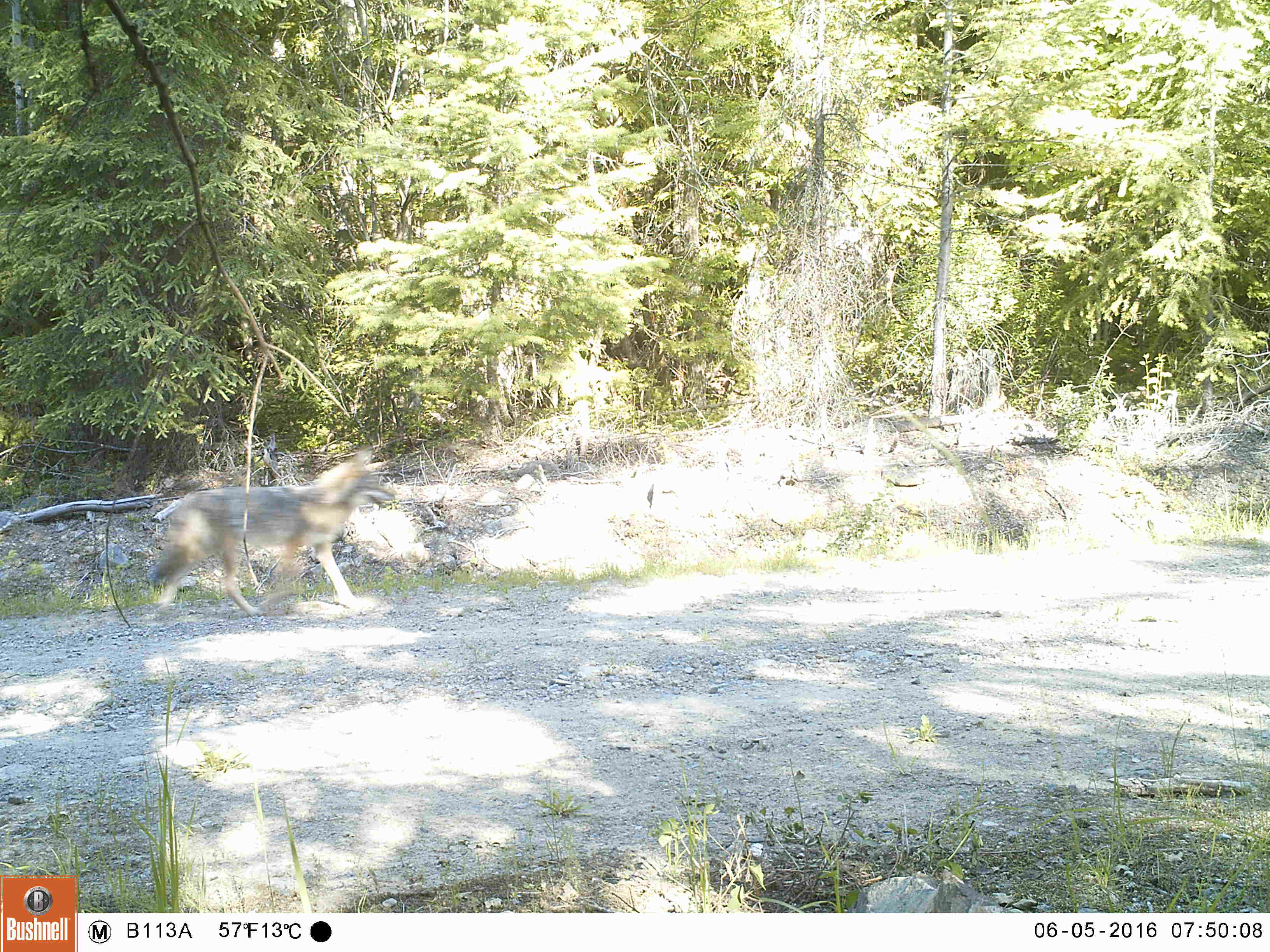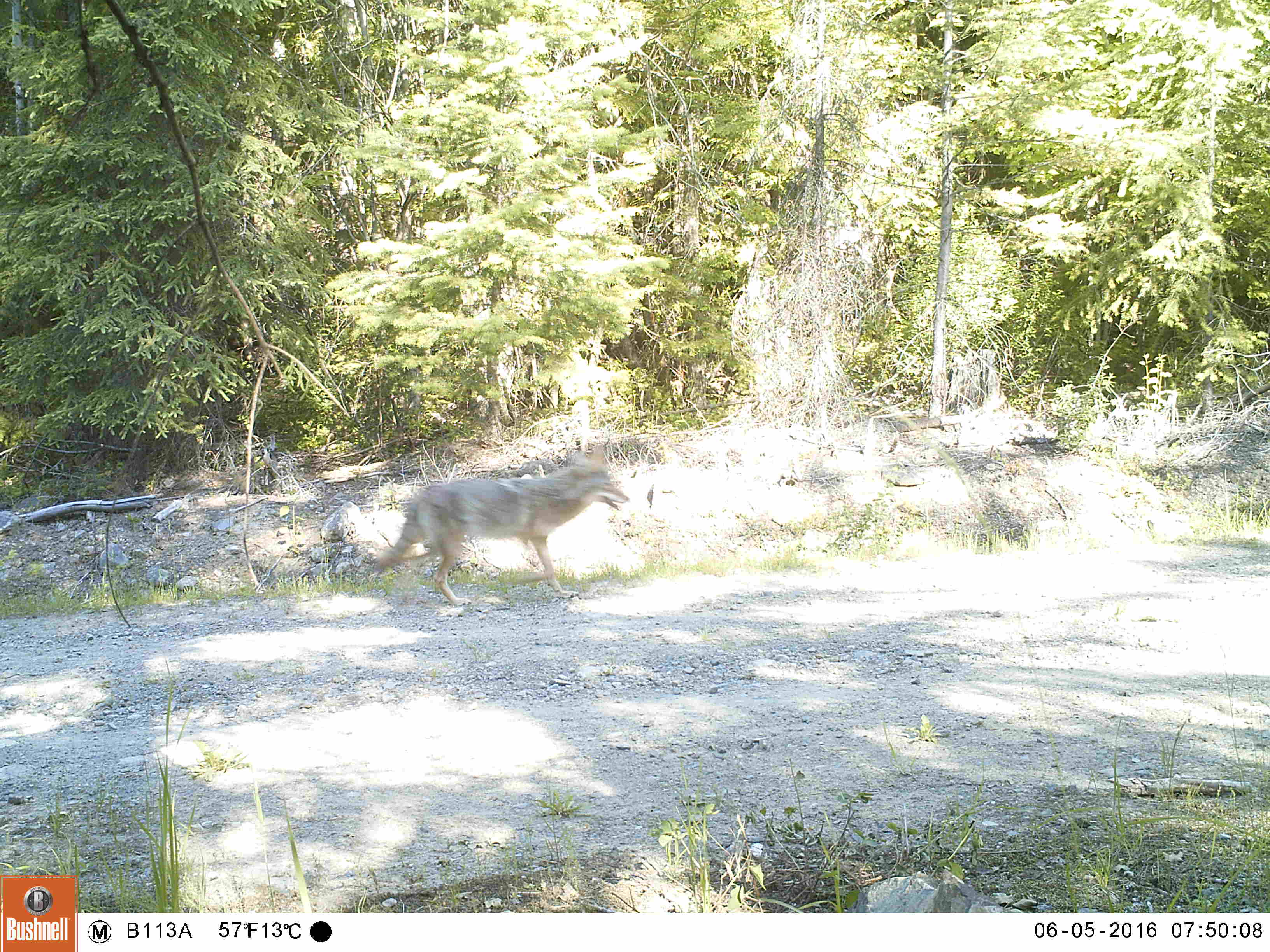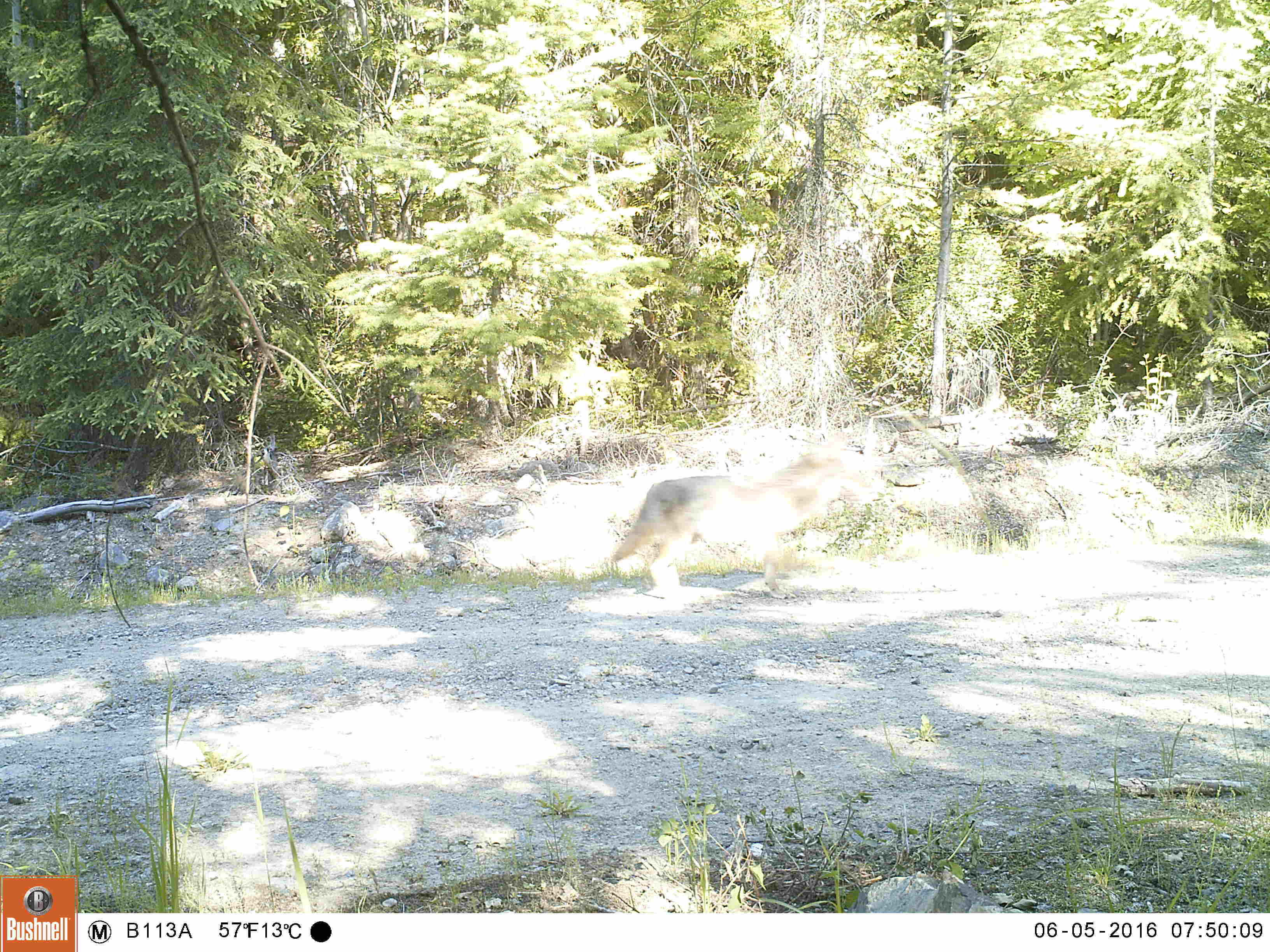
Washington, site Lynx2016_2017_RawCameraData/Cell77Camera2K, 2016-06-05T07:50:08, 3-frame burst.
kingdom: Animalia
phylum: Chordata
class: Mammalia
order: Carnivora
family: Canidae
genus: Canis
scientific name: Canis latrans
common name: coyote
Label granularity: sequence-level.